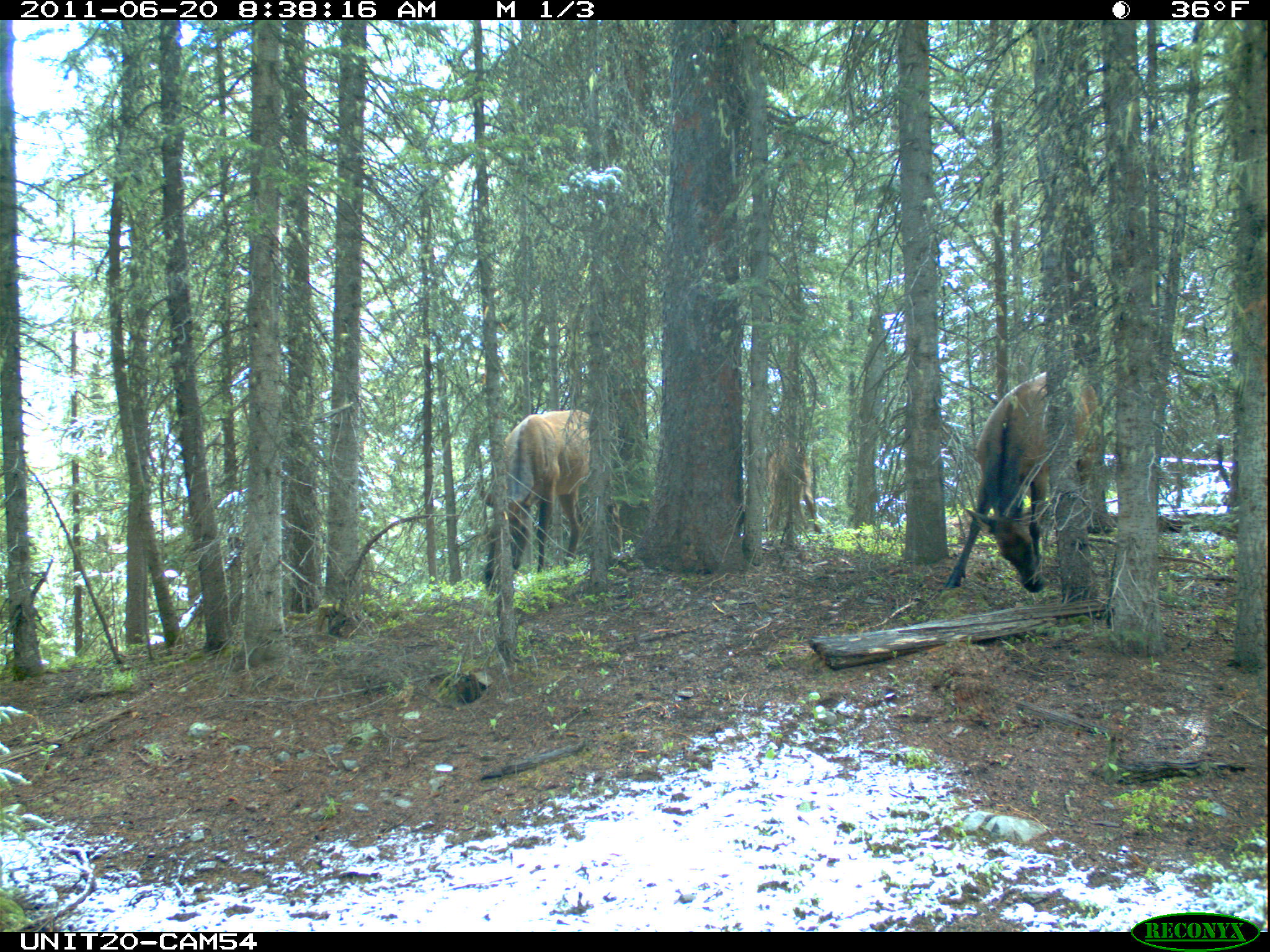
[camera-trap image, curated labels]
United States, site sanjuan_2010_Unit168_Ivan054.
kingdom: Animalia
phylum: Chordata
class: Mammalia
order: Artiodactyla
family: Cervidae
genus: Cervus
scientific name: Cervus elaphus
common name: red deer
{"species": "Cervus elaphus (red deer)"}